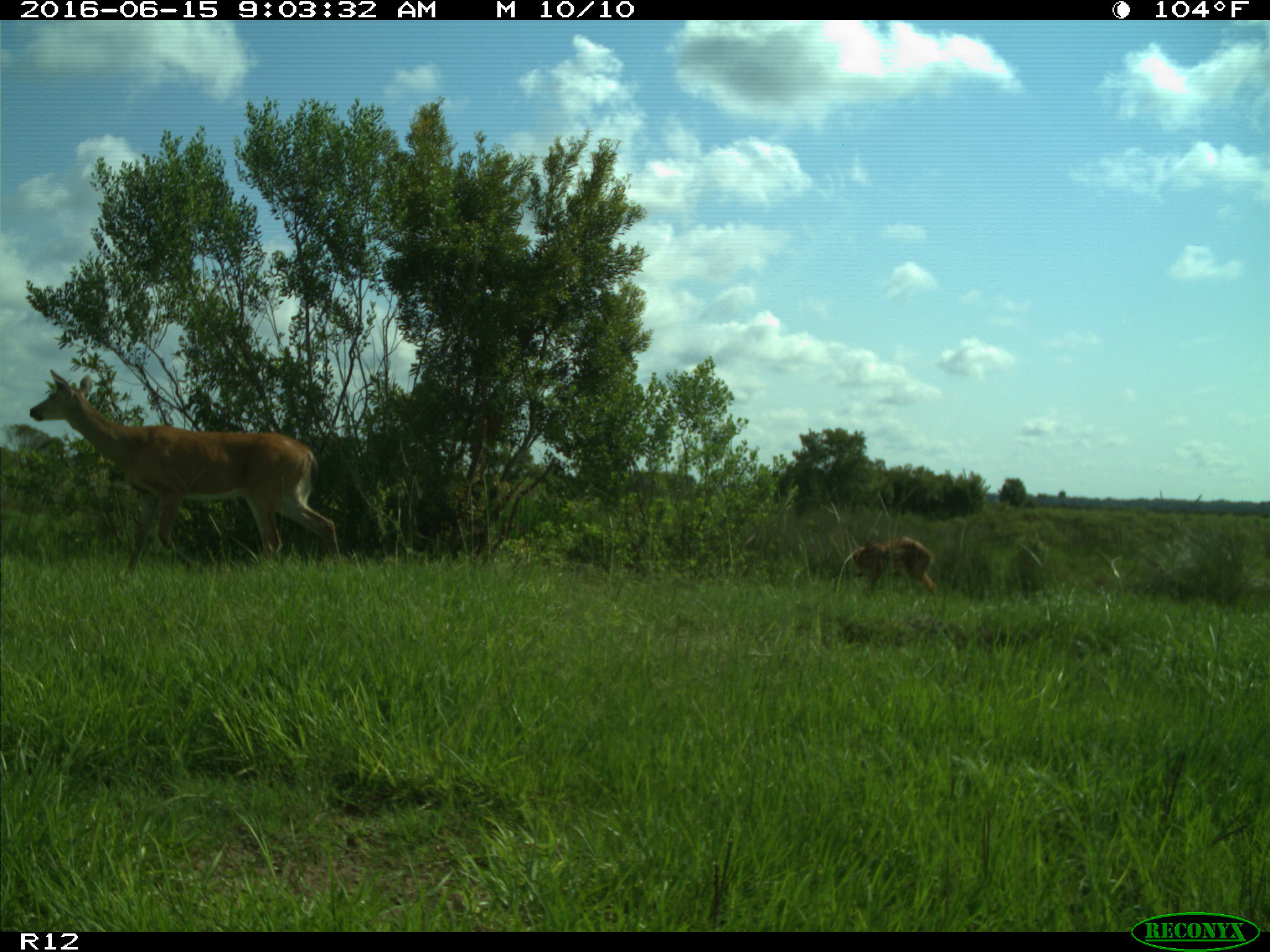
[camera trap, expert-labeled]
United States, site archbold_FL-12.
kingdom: Animalia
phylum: Chordata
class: Mammalia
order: Artiodactyla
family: Cervidae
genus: Odocoileus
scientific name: Odocoileus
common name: deer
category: unidentified deer